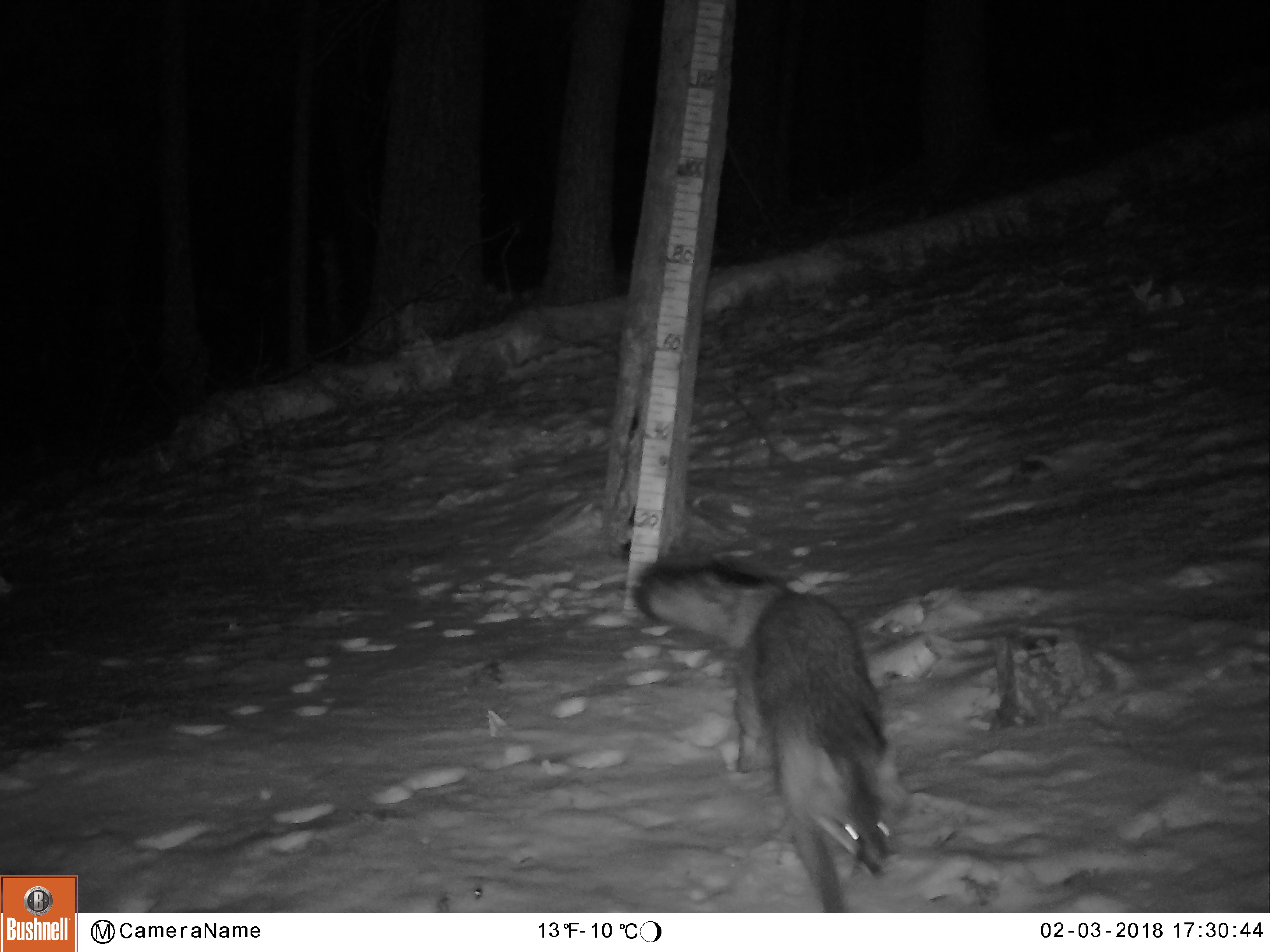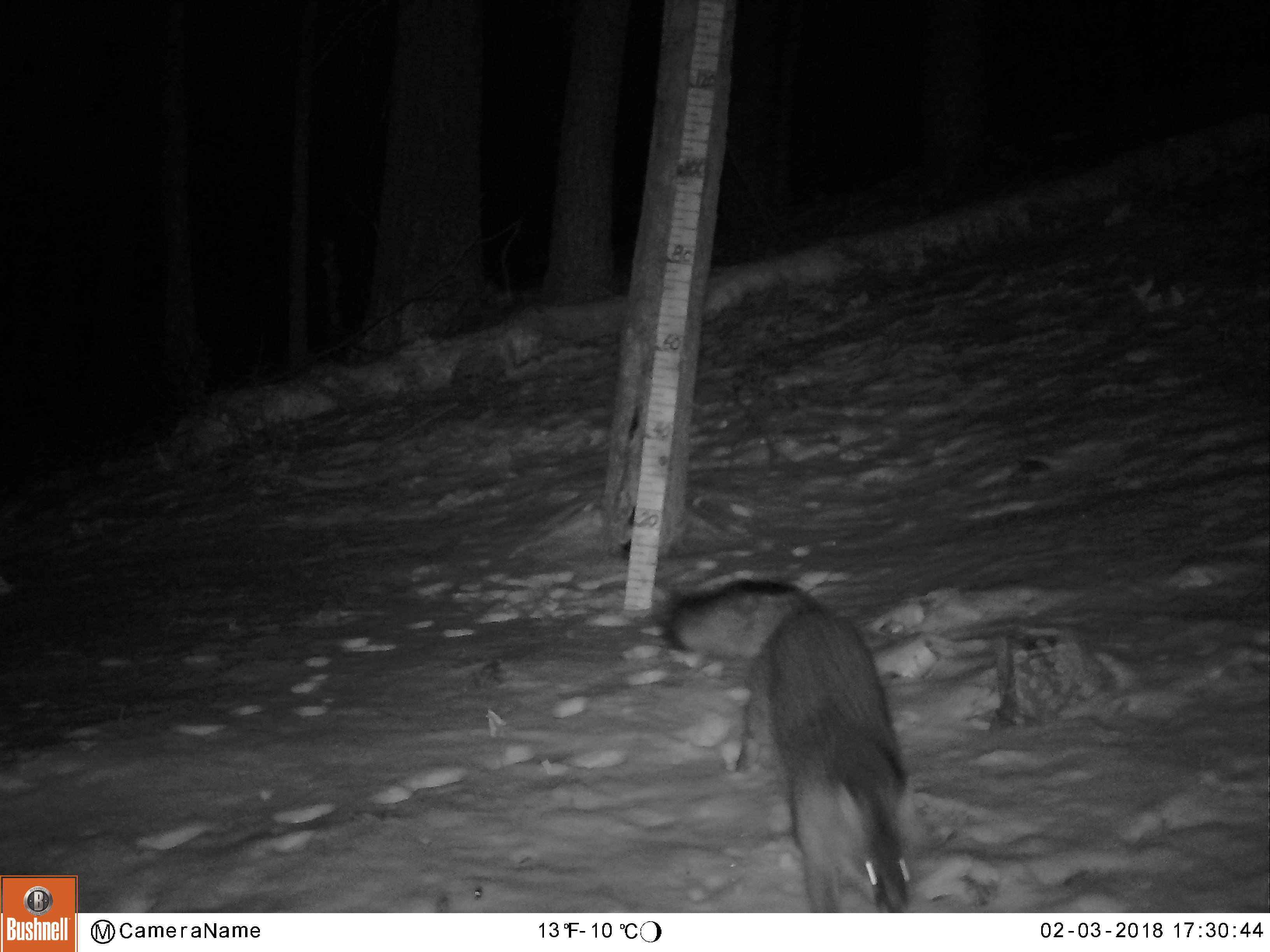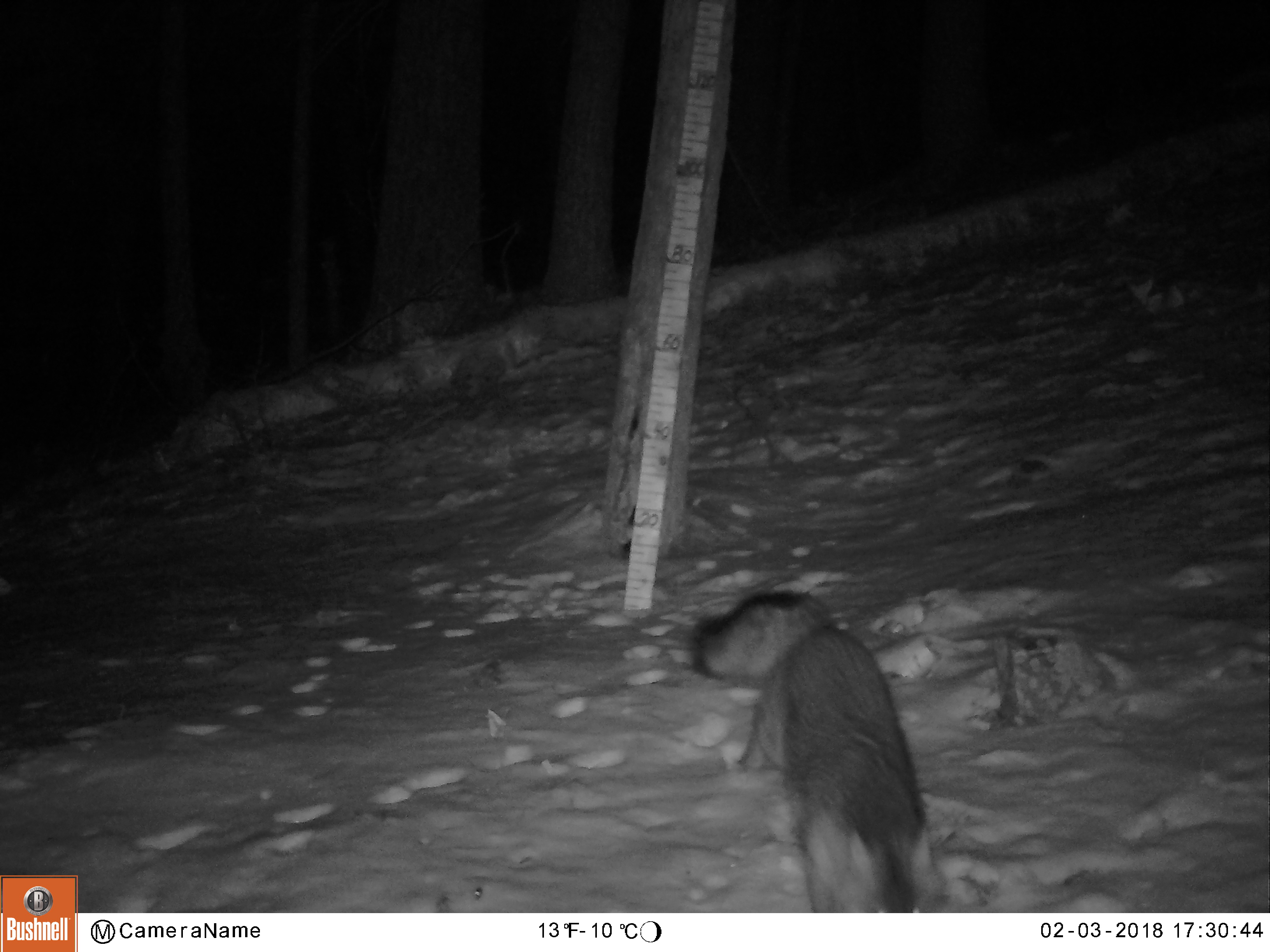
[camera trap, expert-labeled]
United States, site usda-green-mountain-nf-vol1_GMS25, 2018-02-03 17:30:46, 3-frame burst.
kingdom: Animalia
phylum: Chordata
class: Mammalia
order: Carnivora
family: Canidae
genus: Urocyon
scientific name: Urocyon cinereoargenteus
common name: gray fox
Gray fox (Urocyon cinereoargenteus).